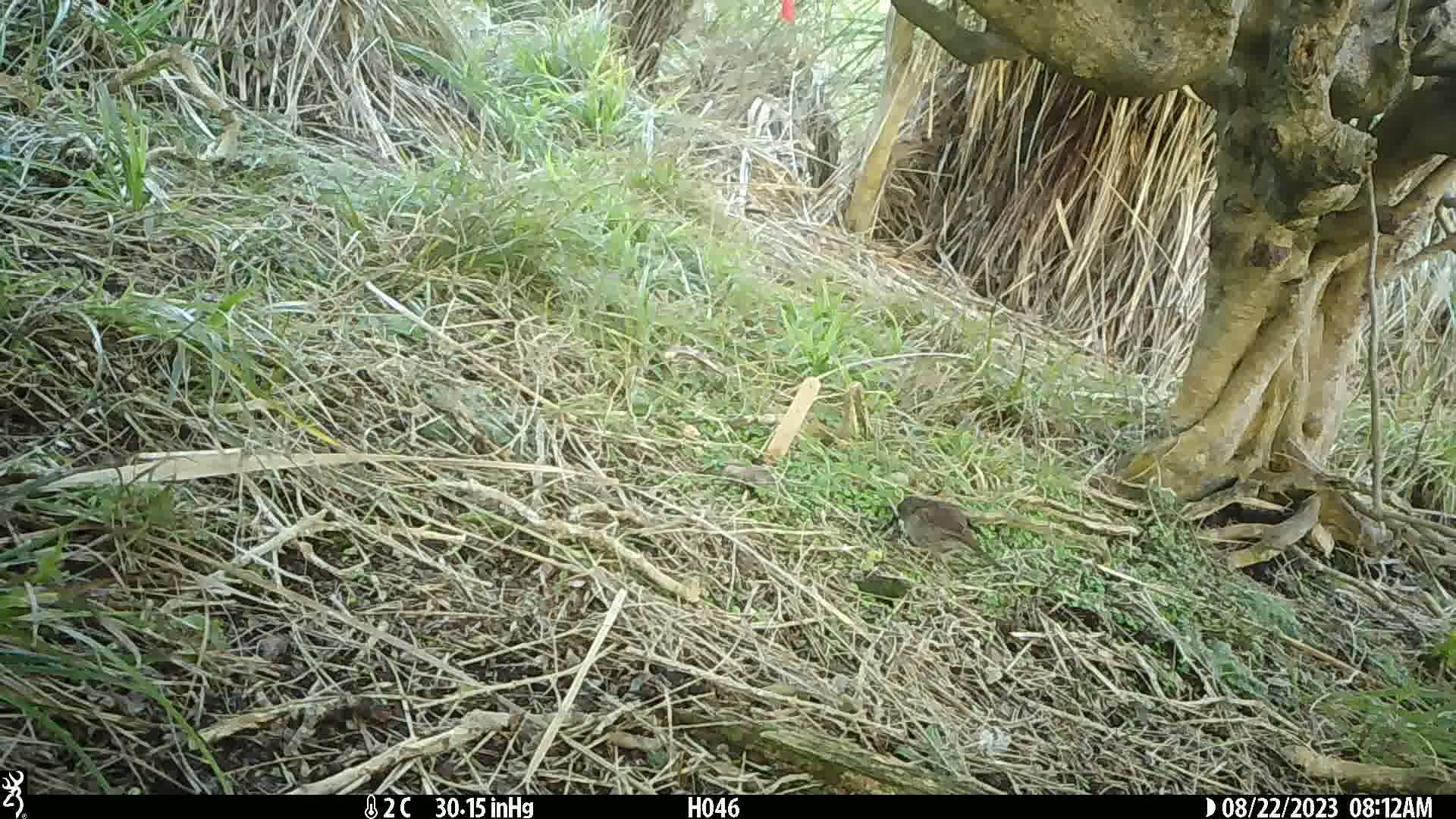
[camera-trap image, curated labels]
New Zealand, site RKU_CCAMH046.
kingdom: Animalia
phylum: Chordata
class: Aves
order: Passeriformes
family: Prunellidae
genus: Prunella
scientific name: Prunella modularis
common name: dunnock